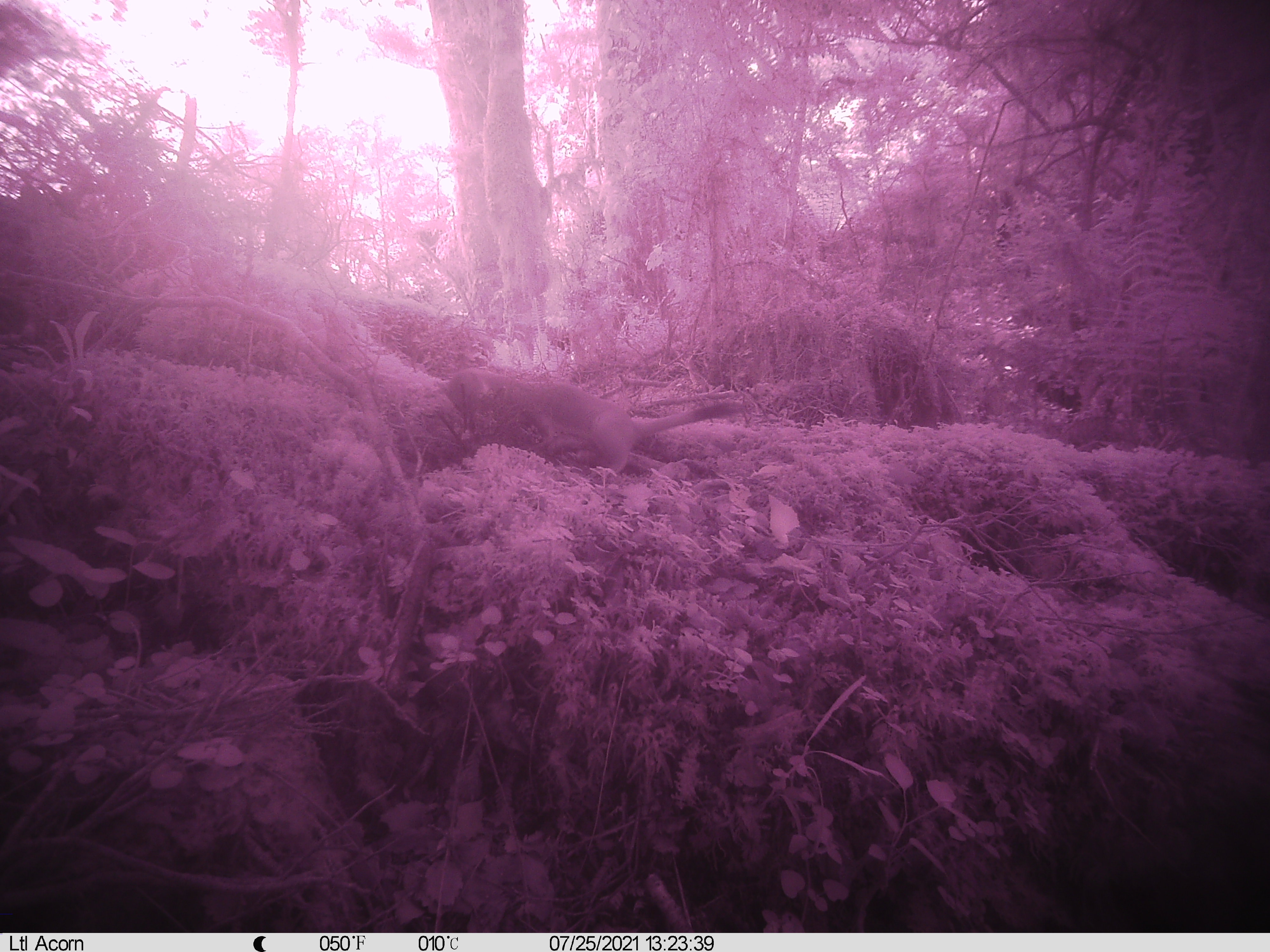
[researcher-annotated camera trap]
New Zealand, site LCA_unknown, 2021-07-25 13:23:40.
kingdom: Animalia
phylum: Chordata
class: Mammalia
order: Carnivora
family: Mustelidae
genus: Mustela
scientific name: Mustela erminea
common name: stoat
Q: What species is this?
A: Stoat (Mustela erminea).